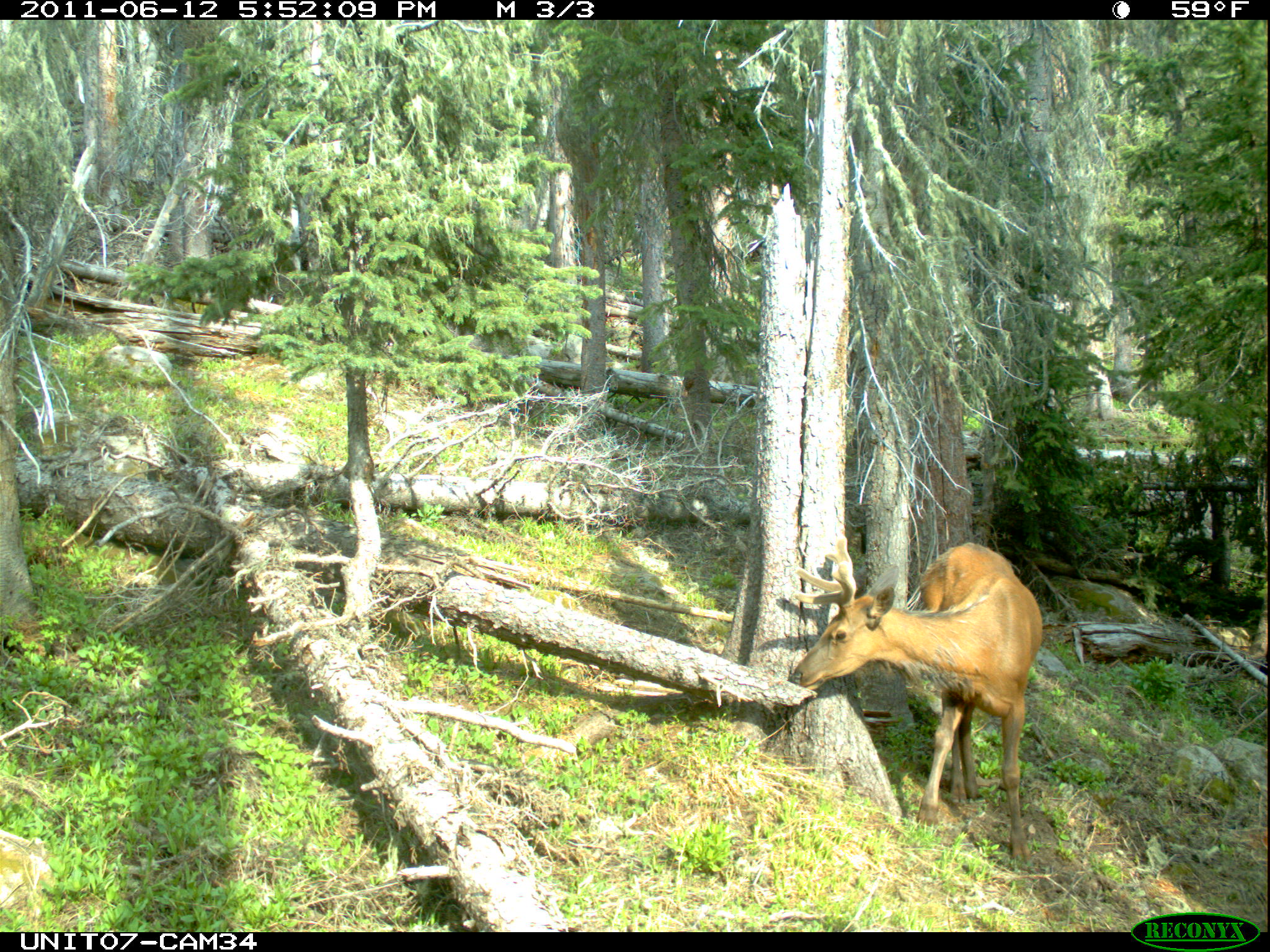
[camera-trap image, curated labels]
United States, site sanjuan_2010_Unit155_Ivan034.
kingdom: Animalia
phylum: Chordata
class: Mammalia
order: Artiodactyla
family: Cervidae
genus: Cervus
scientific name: Cervus elaphus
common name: red deer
Cervus elaphus (red deer).